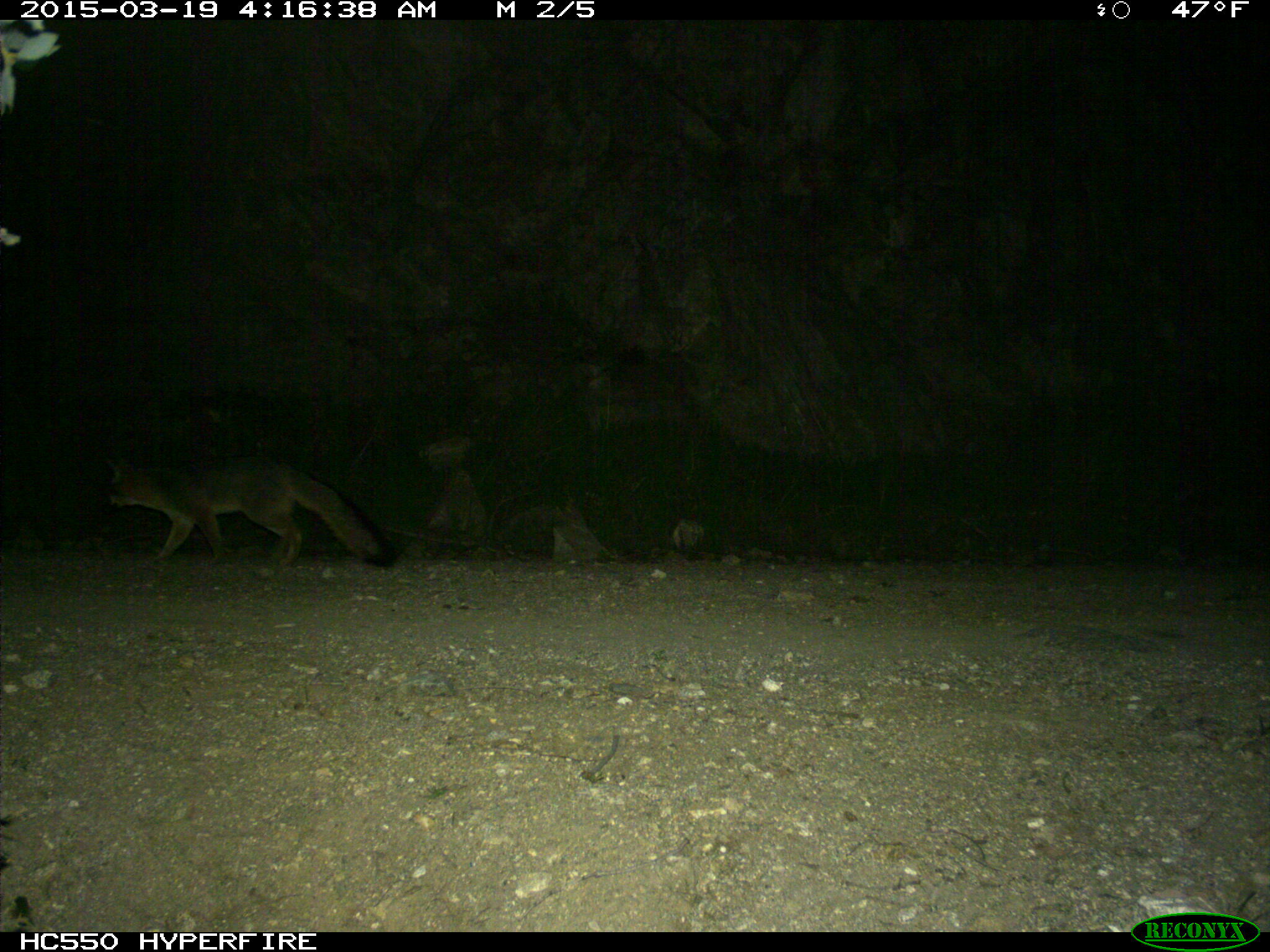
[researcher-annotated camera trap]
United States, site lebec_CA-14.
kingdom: Animalia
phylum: Chordata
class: Mammalia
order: Carnivora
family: Canidae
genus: Urocyon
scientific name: Urocyon cinereoargenteus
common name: gray fox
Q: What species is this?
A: Urocyon cinereoargenteus (gray fox).